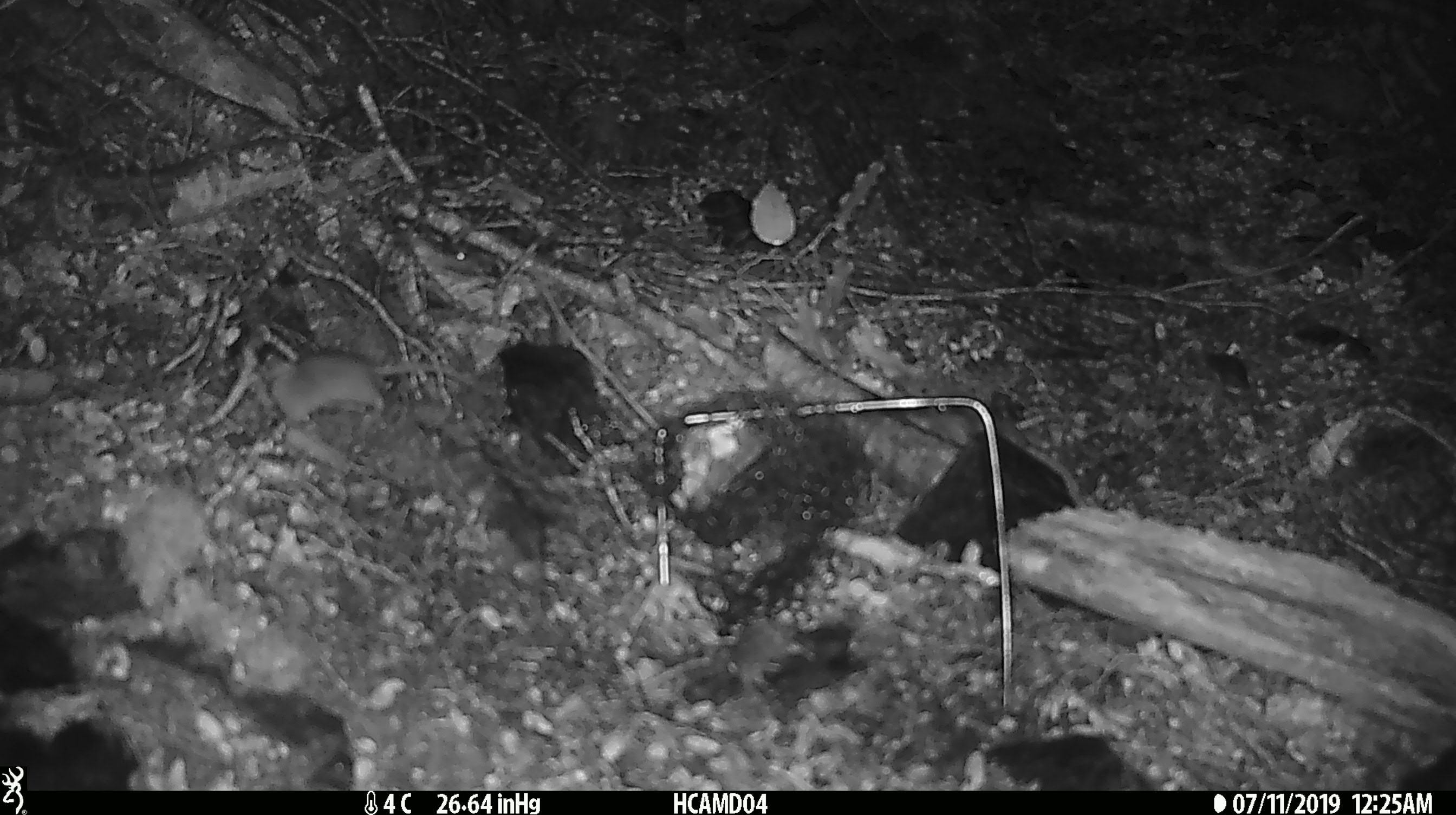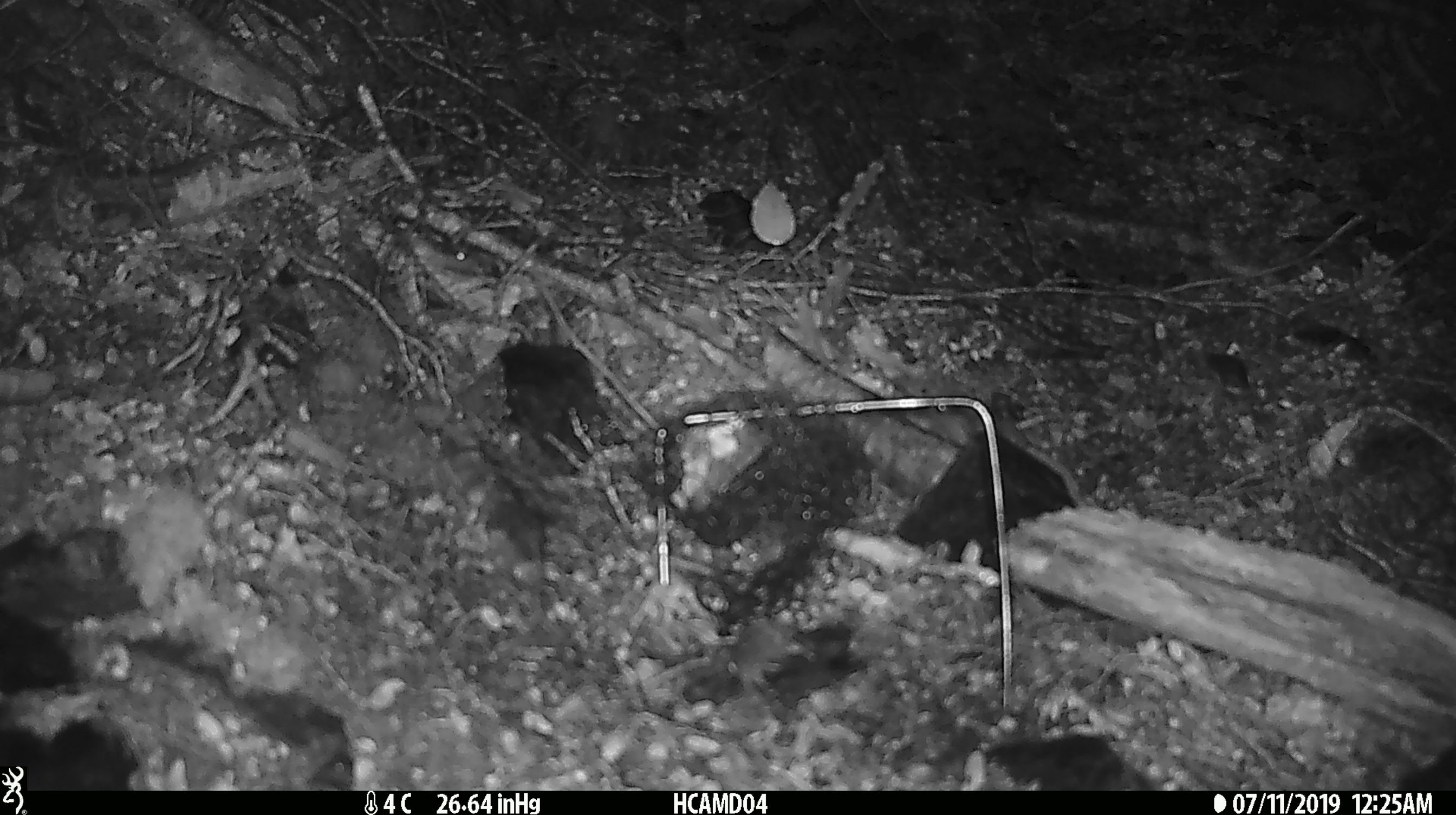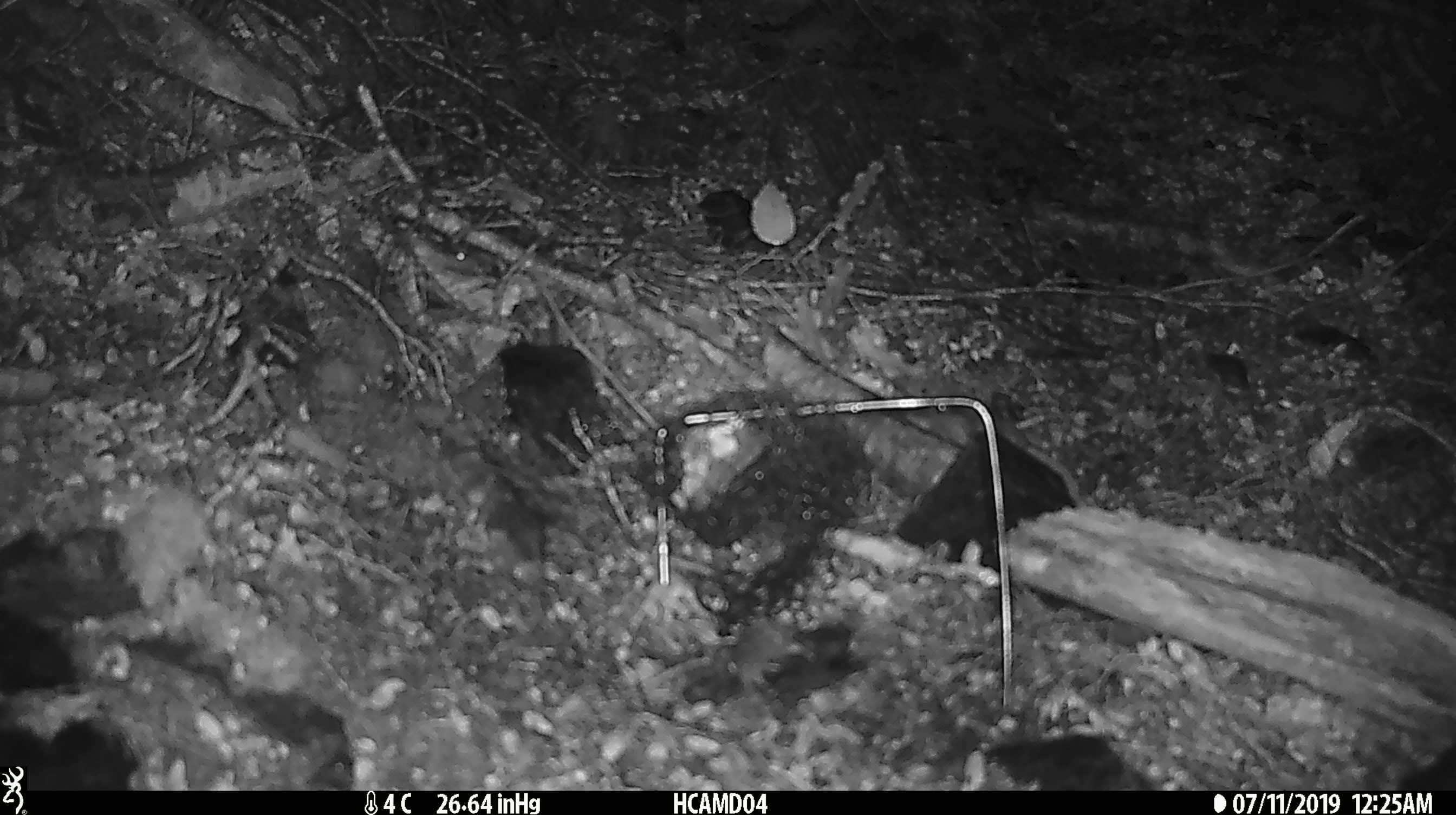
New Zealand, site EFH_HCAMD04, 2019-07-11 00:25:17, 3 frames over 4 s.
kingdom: Animalia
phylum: Chordata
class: Mammalia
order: Rodentia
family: Muridae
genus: Mus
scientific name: Mus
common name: mouse